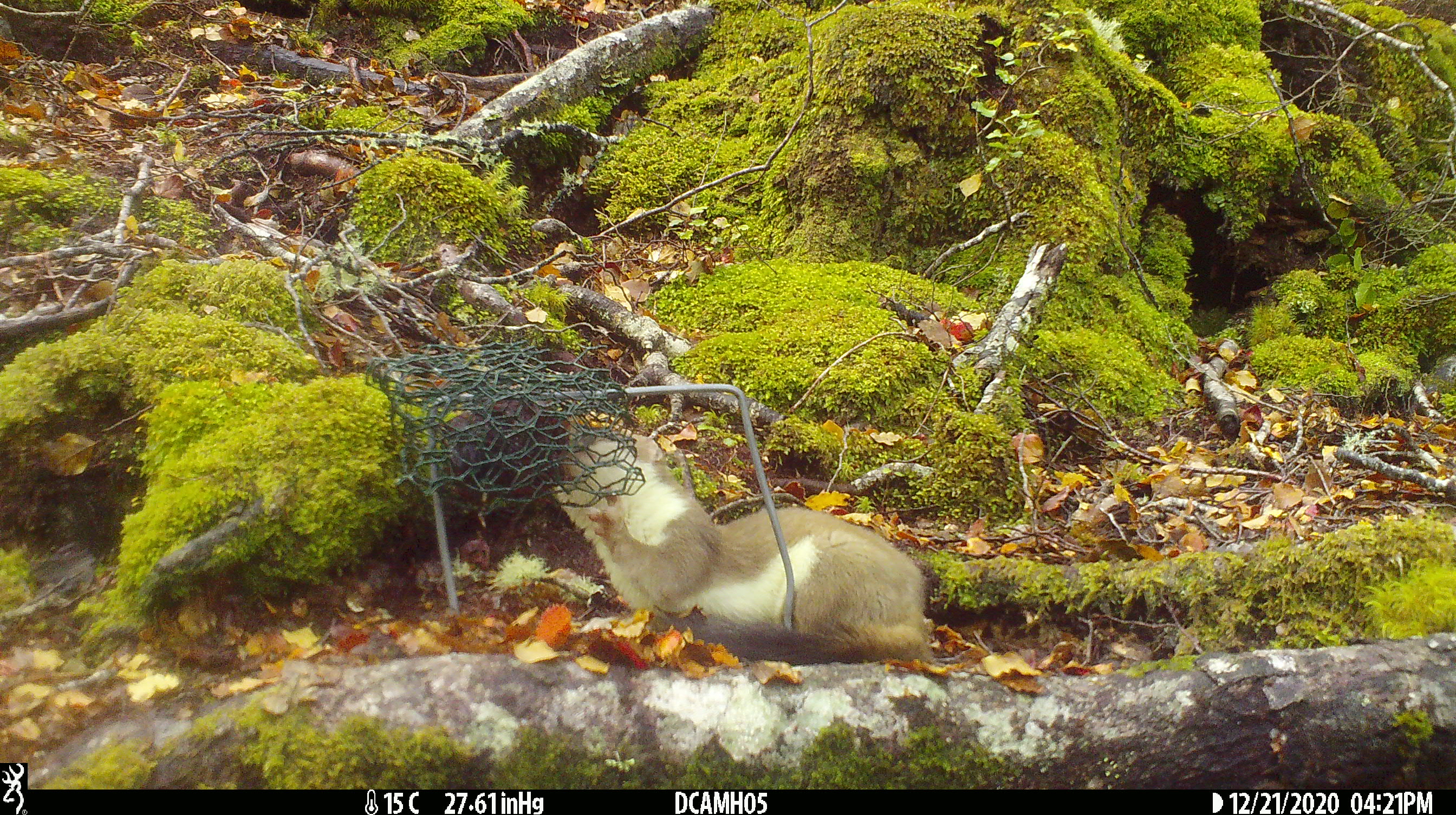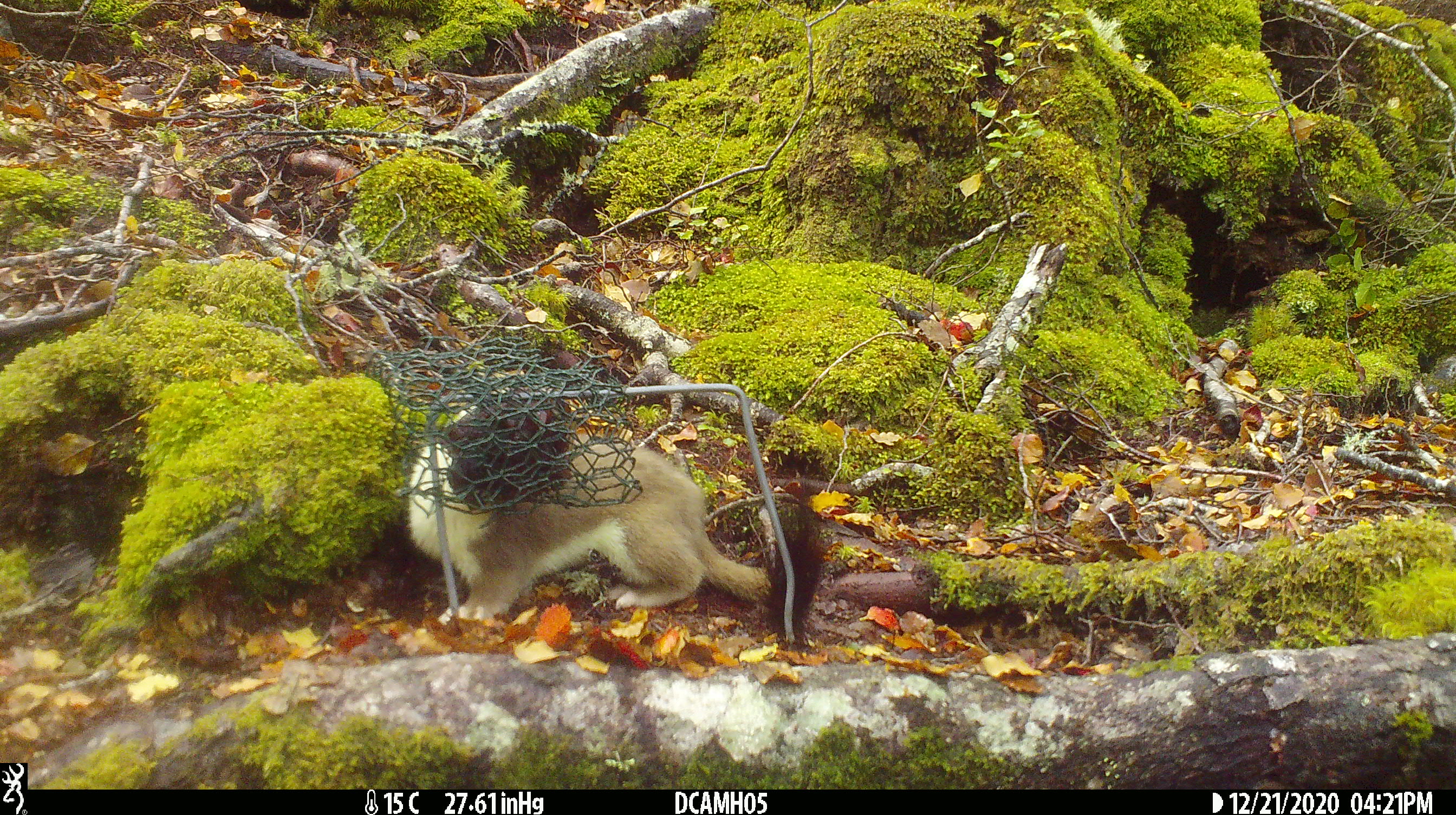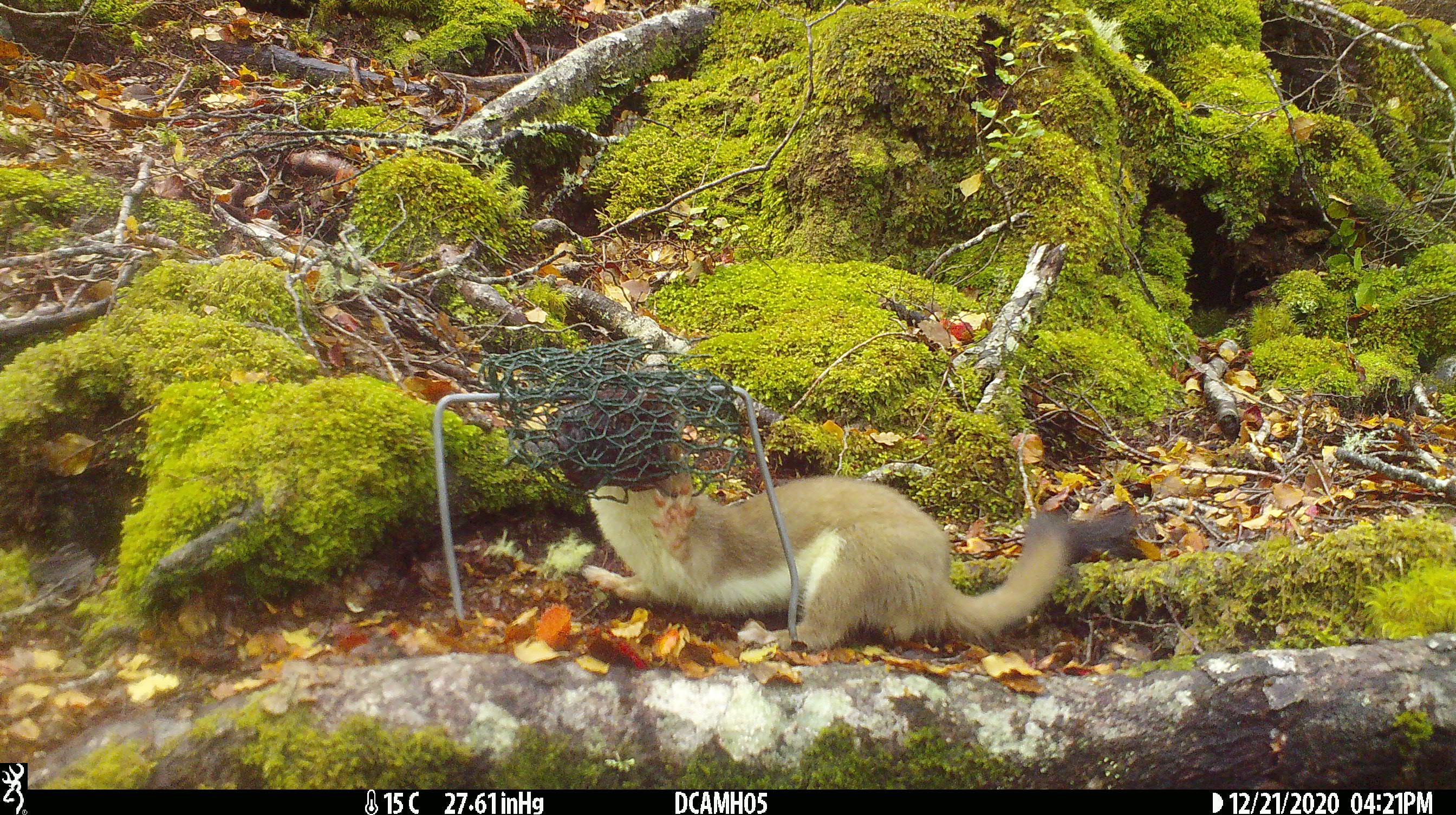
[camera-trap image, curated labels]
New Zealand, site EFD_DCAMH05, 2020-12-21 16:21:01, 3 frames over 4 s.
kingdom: Animalia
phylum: Chordata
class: Mammalia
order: Carnivora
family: Mustelidae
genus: Mustela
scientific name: Mustela erminea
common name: stoat